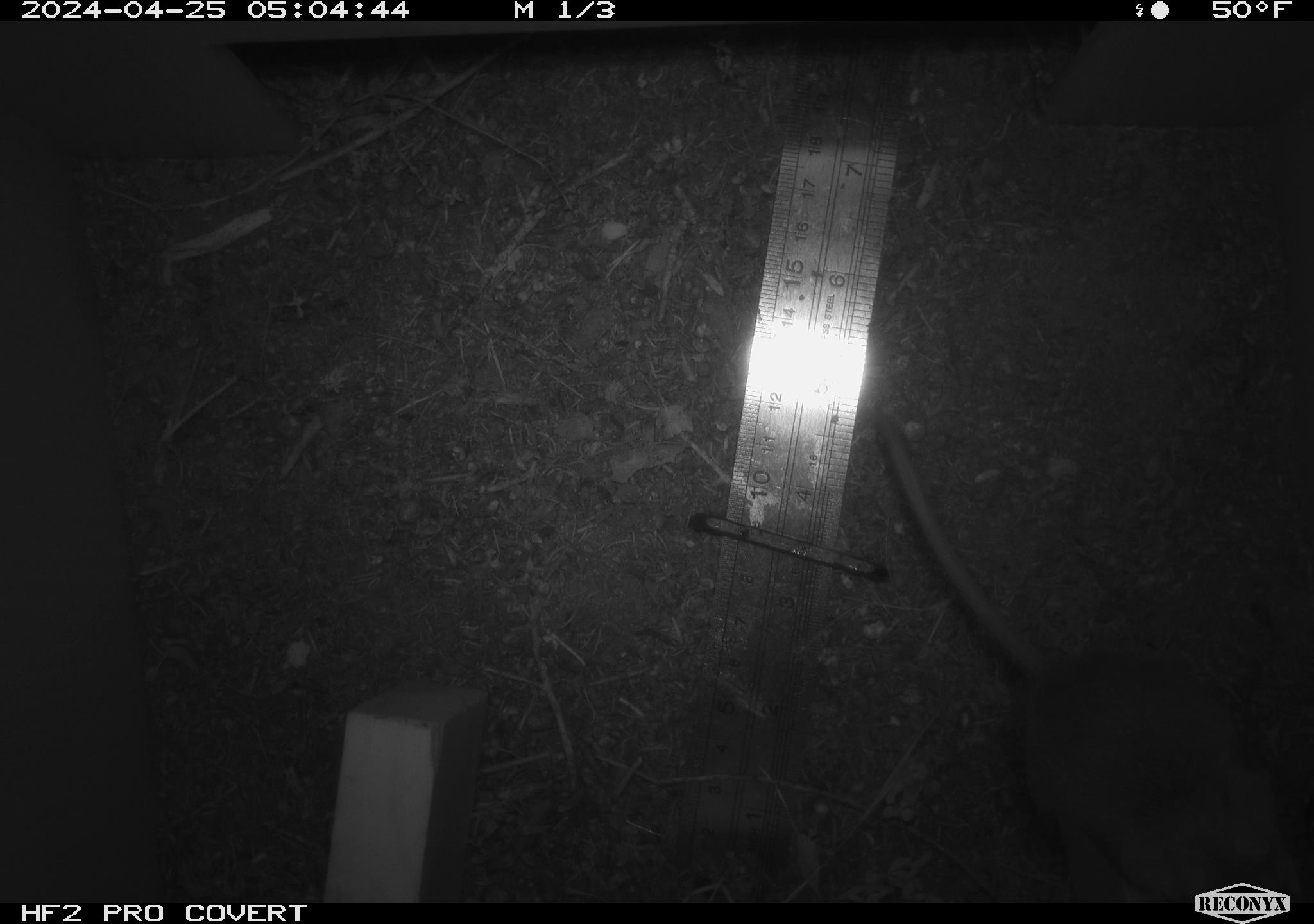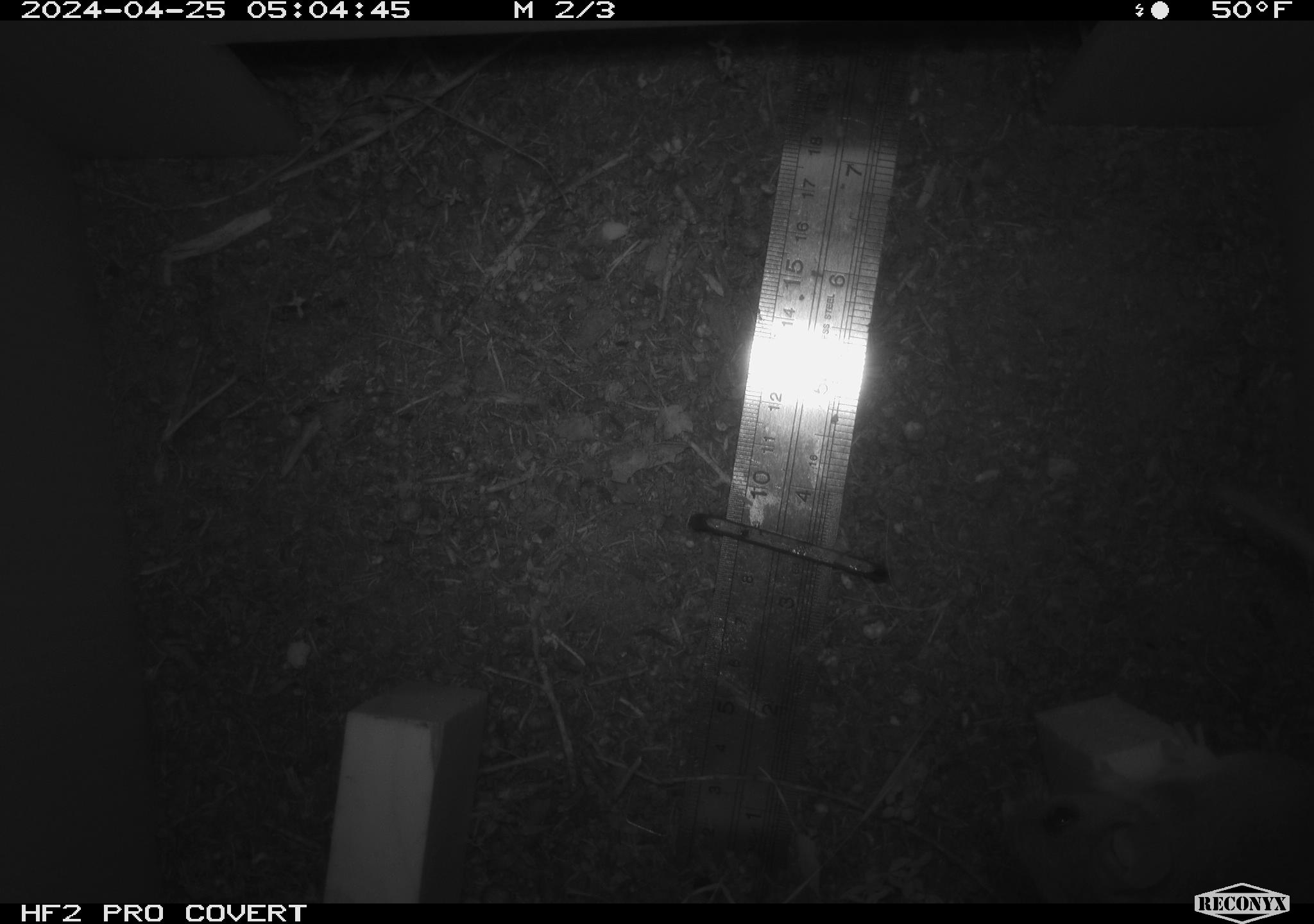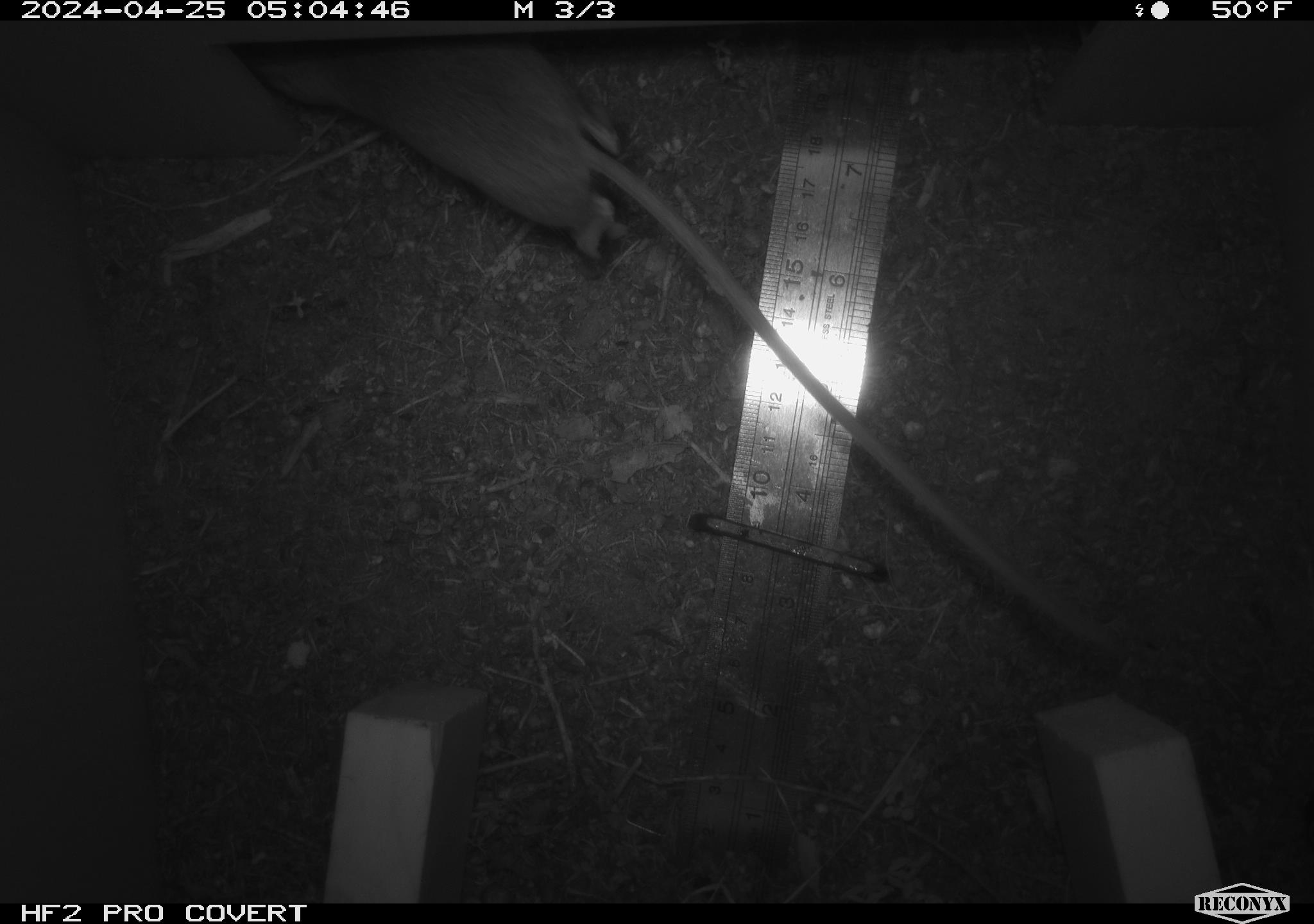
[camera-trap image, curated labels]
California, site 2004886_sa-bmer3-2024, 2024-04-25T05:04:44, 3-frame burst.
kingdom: Animalia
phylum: Chordata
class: Mammalia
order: Rodentia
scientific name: Rodentia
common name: mouse species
Mouse species (Rodentia).